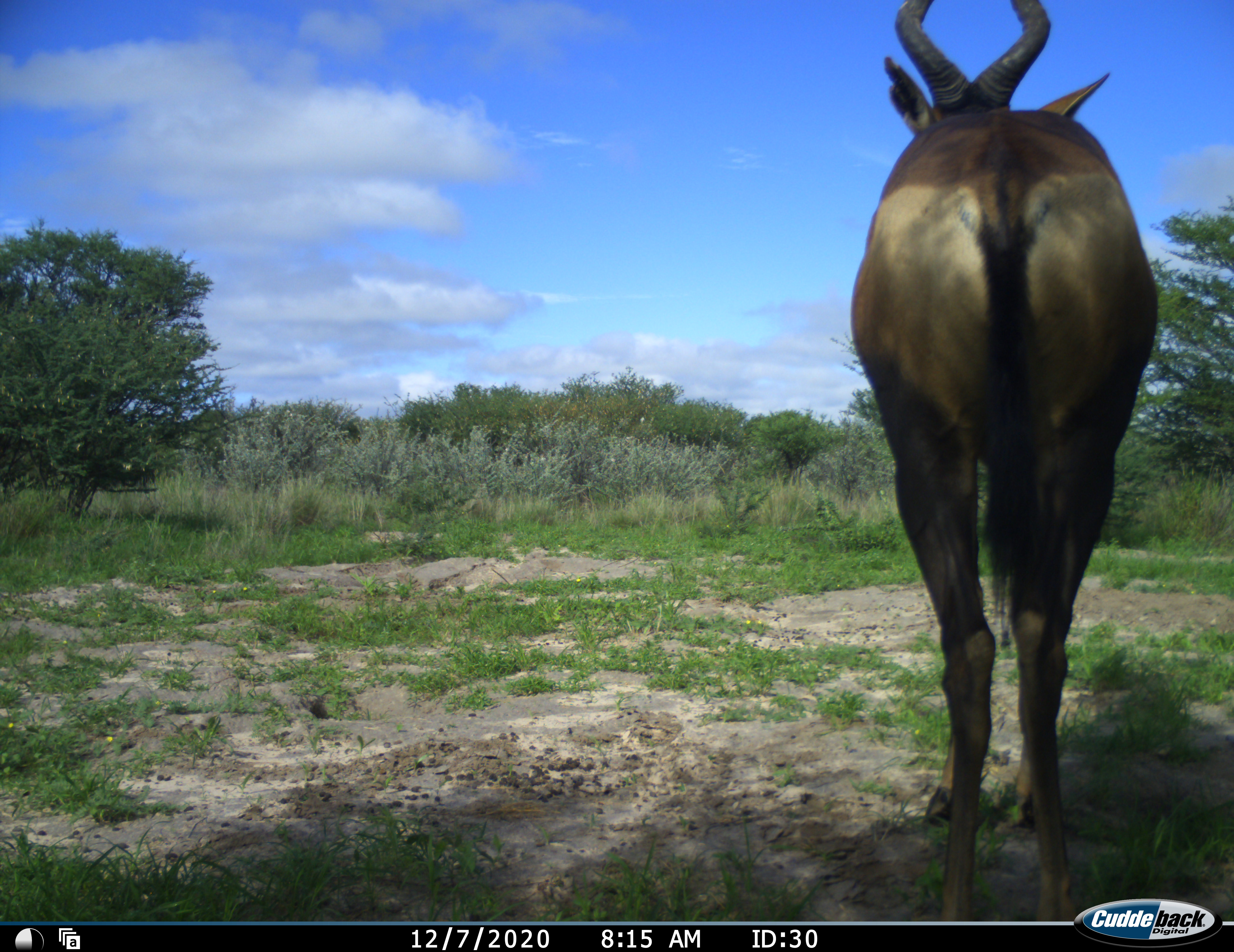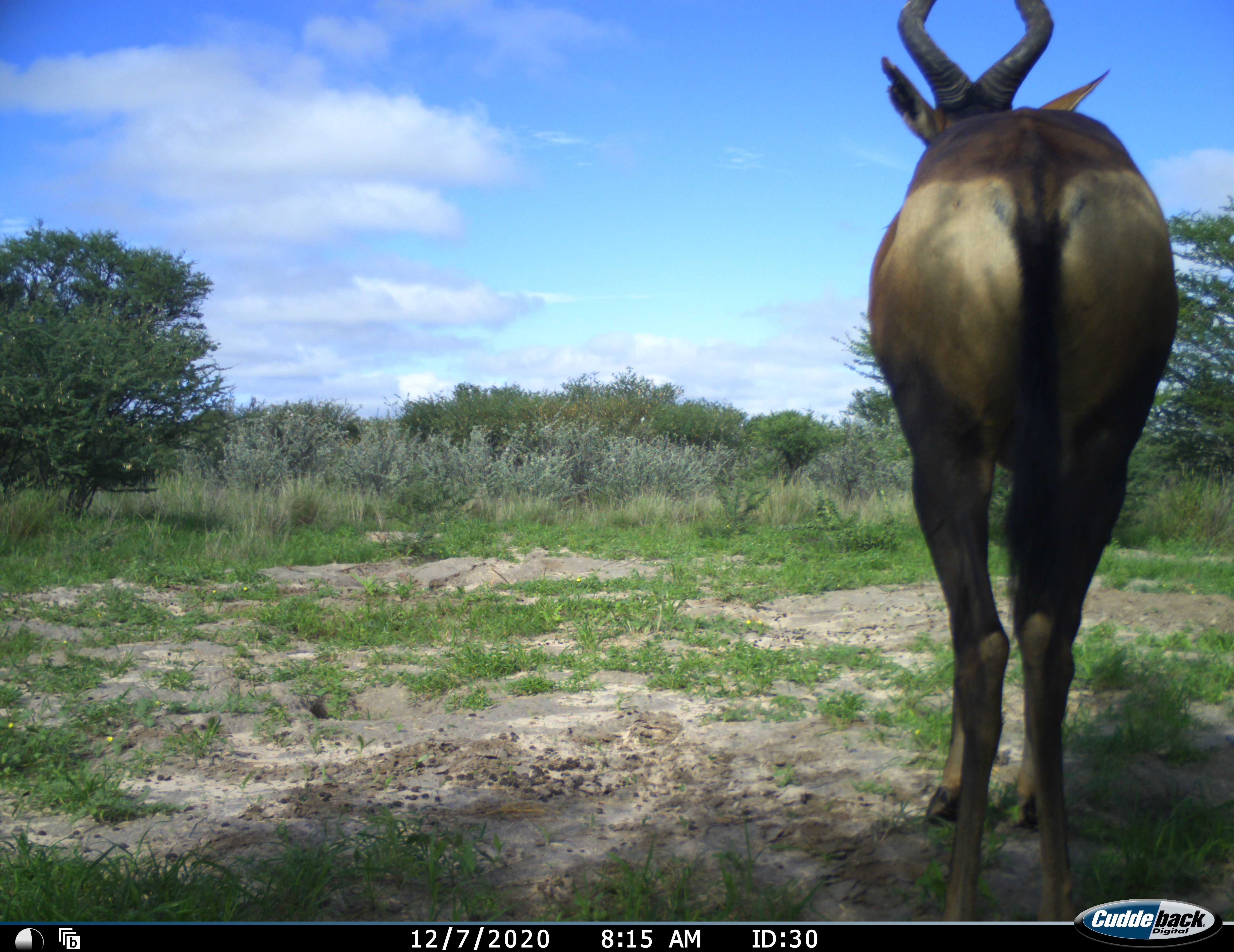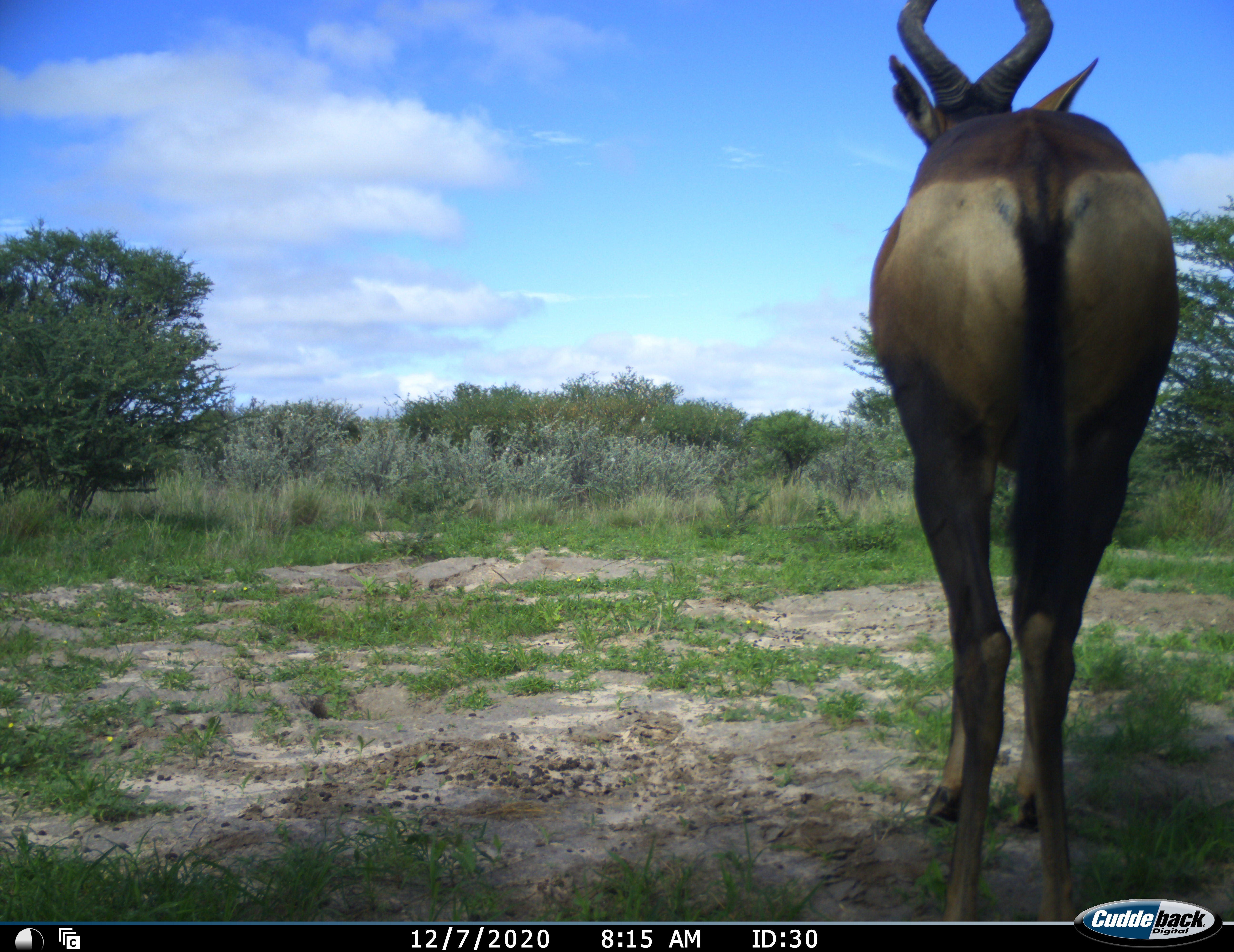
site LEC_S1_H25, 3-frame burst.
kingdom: Animalia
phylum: Chordata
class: Mammalia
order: Artiodactyla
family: Bovidae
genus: Alcelaphus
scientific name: Alcelaphus buselaphus caama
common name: red hartebeest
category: hartebeestred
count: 1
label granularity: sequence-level